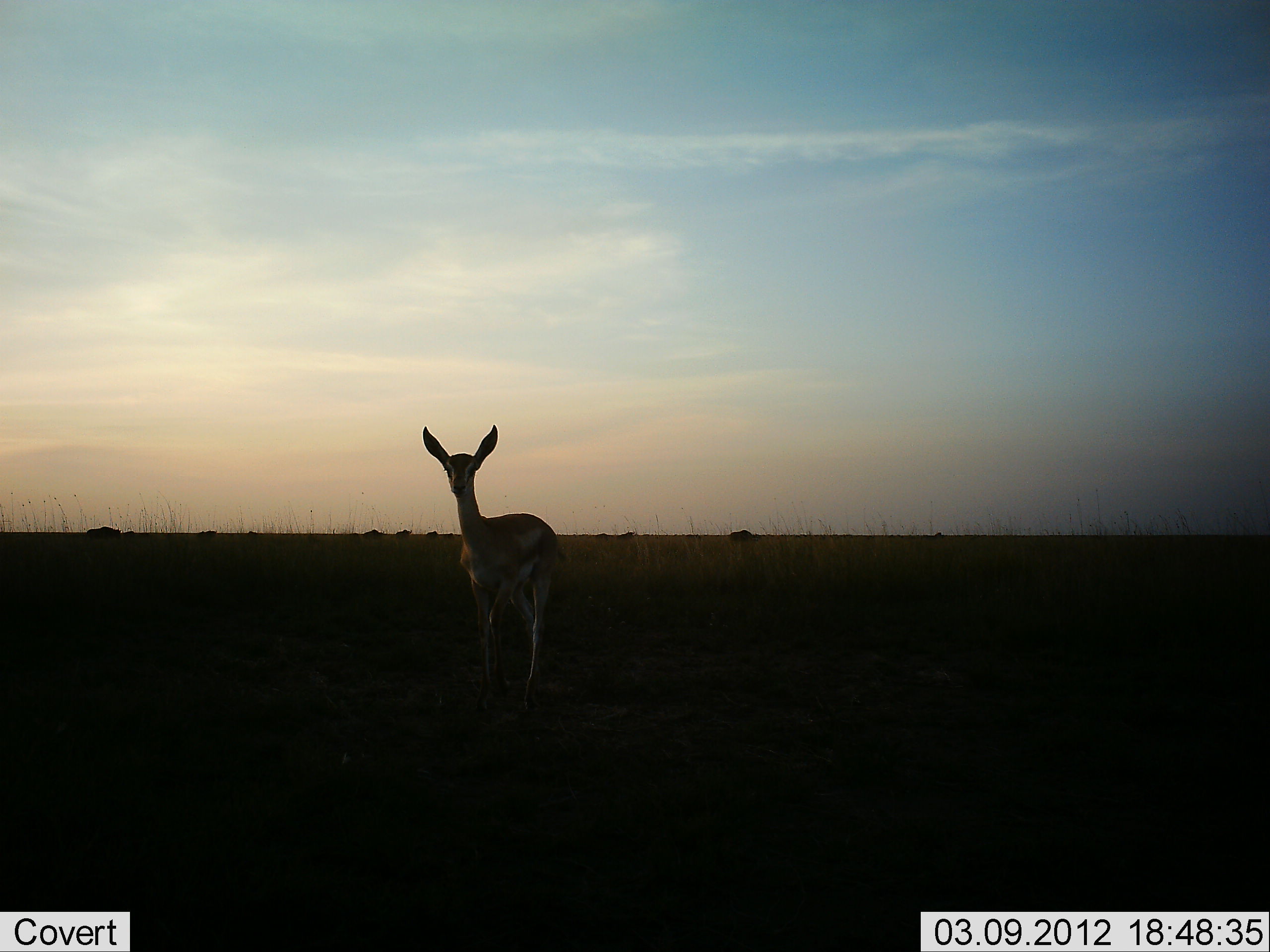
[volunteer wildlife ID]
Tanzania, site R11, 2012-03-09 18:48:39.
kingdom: Animalia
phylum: Chordata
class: Mammalia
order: Artiodactyla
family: Bovidae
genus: Eudorcas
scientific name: Eudorcas thomsonii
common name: thomson's gazelle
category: gazellethomsons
Gazellethomsons (thomson's gazelle) (Eudorcas thomsonii), count 1. Behavior (volunteer vote fractions): standing 100%, resting 0%, moving 0%, interacting 0%. Young present (vote fraction): 11%. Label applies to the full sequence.